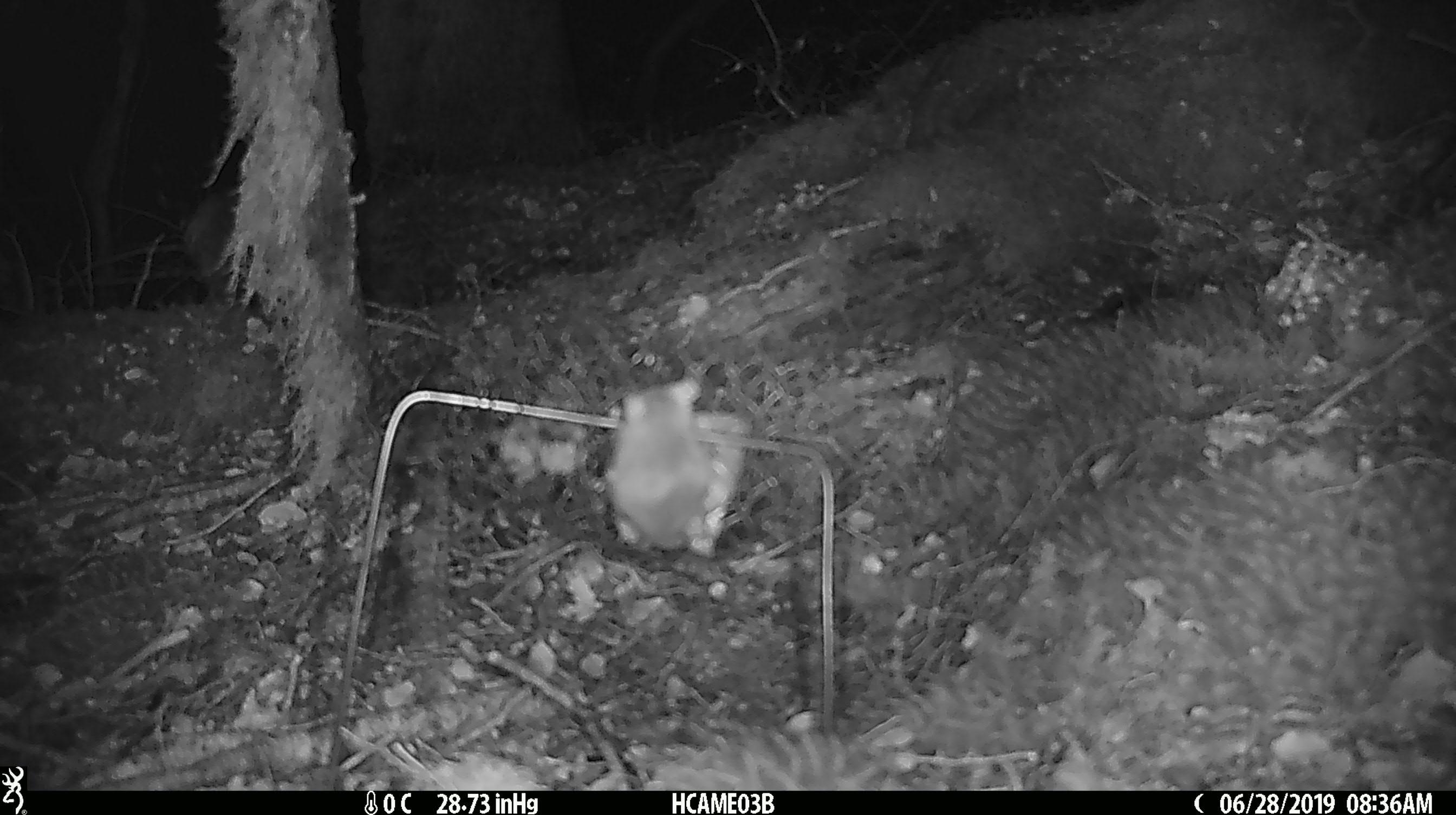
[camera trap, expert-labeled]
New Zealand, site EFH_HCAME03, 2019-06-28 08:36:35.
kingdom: Animalia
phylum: Chordata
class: Mammalia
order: Rodentia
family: Muridae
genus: Mus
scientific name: Mus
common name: mouse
Mouse (Mus).